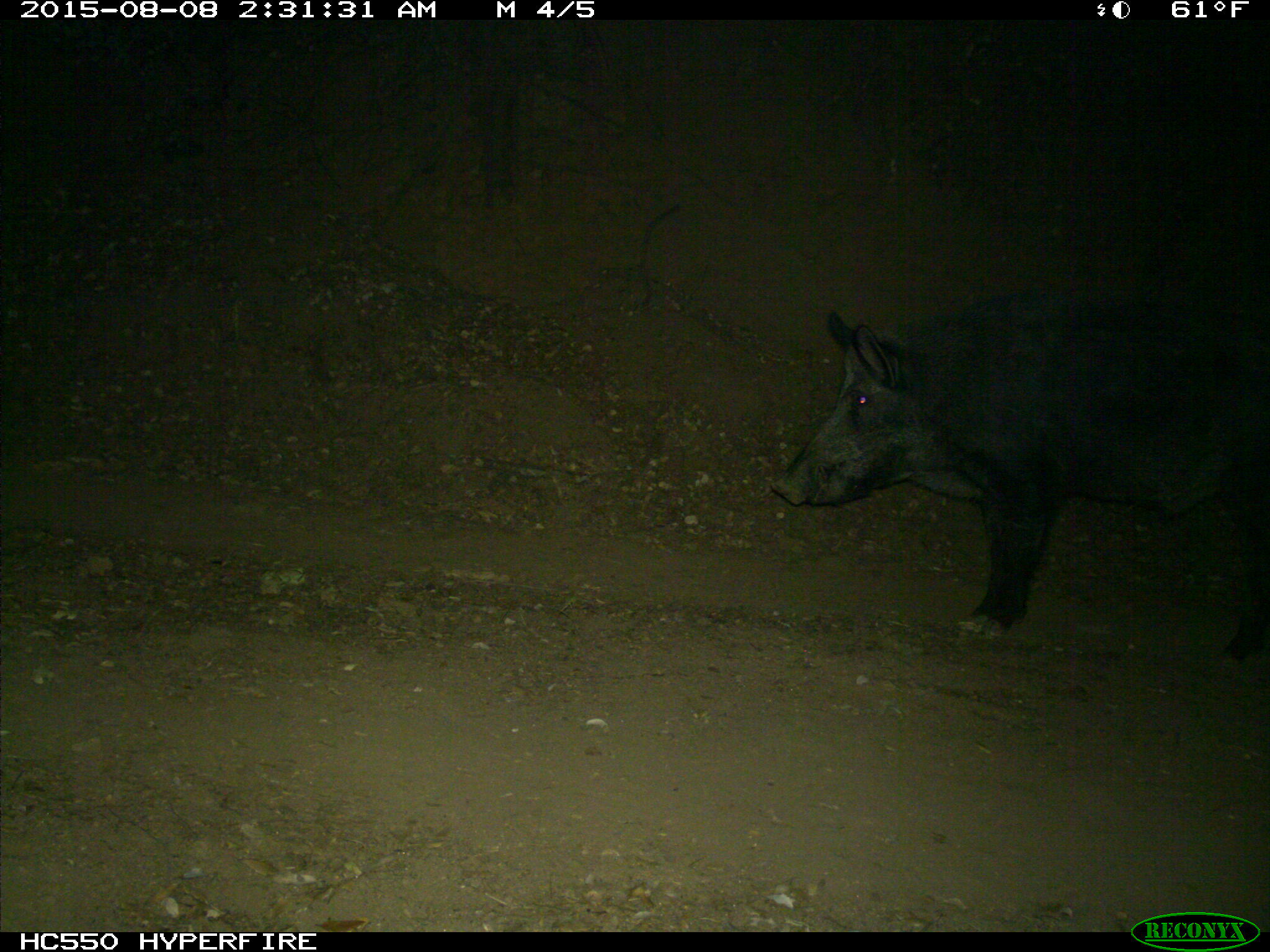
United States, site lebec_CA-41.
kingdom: Animalia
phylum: Chordata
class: Mammalia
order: Artiodactyla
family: Suidae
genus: Sus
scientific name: Sus scrofa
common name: wild boar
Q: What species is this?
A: Sus scrofa (wild boar).